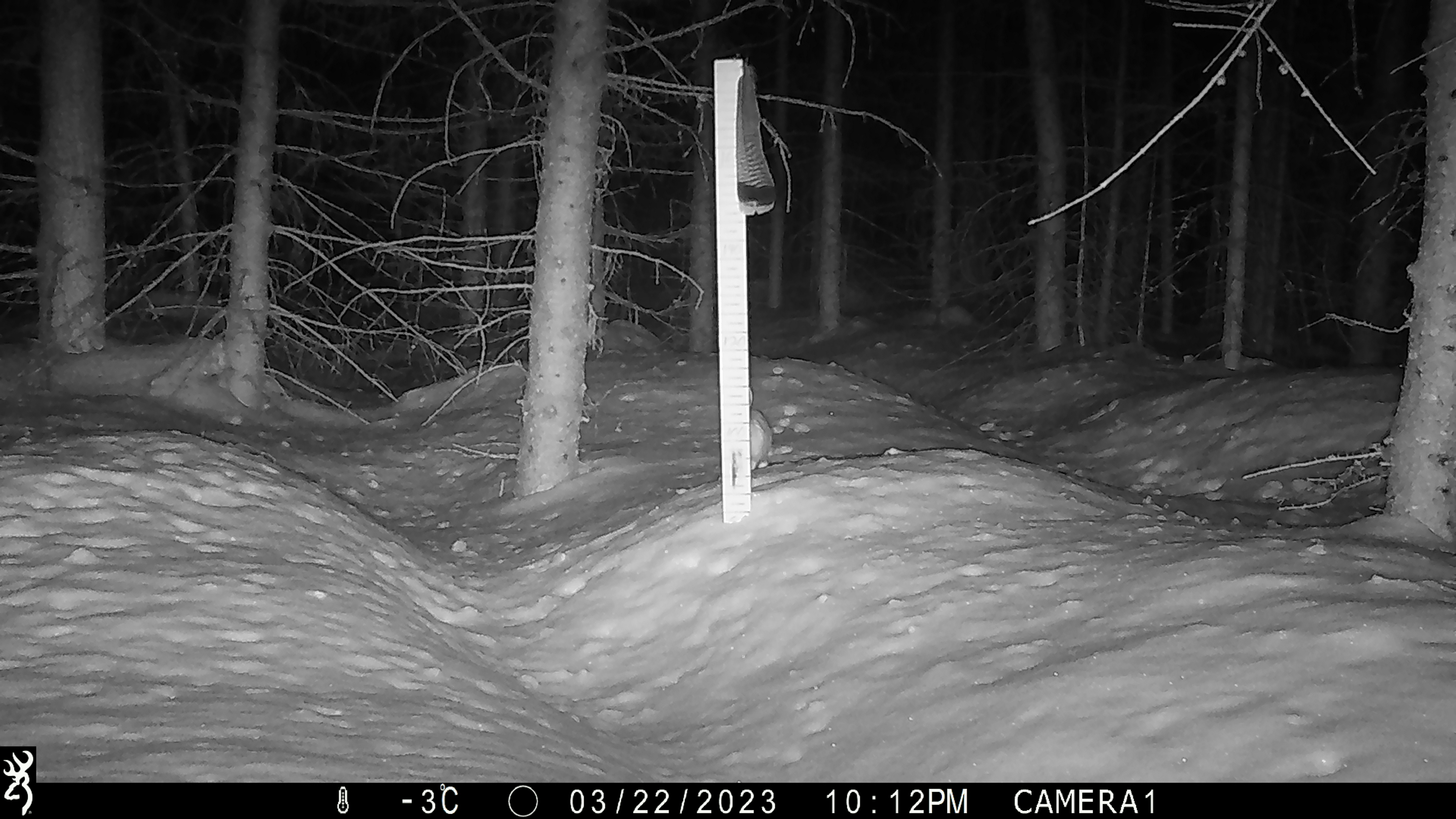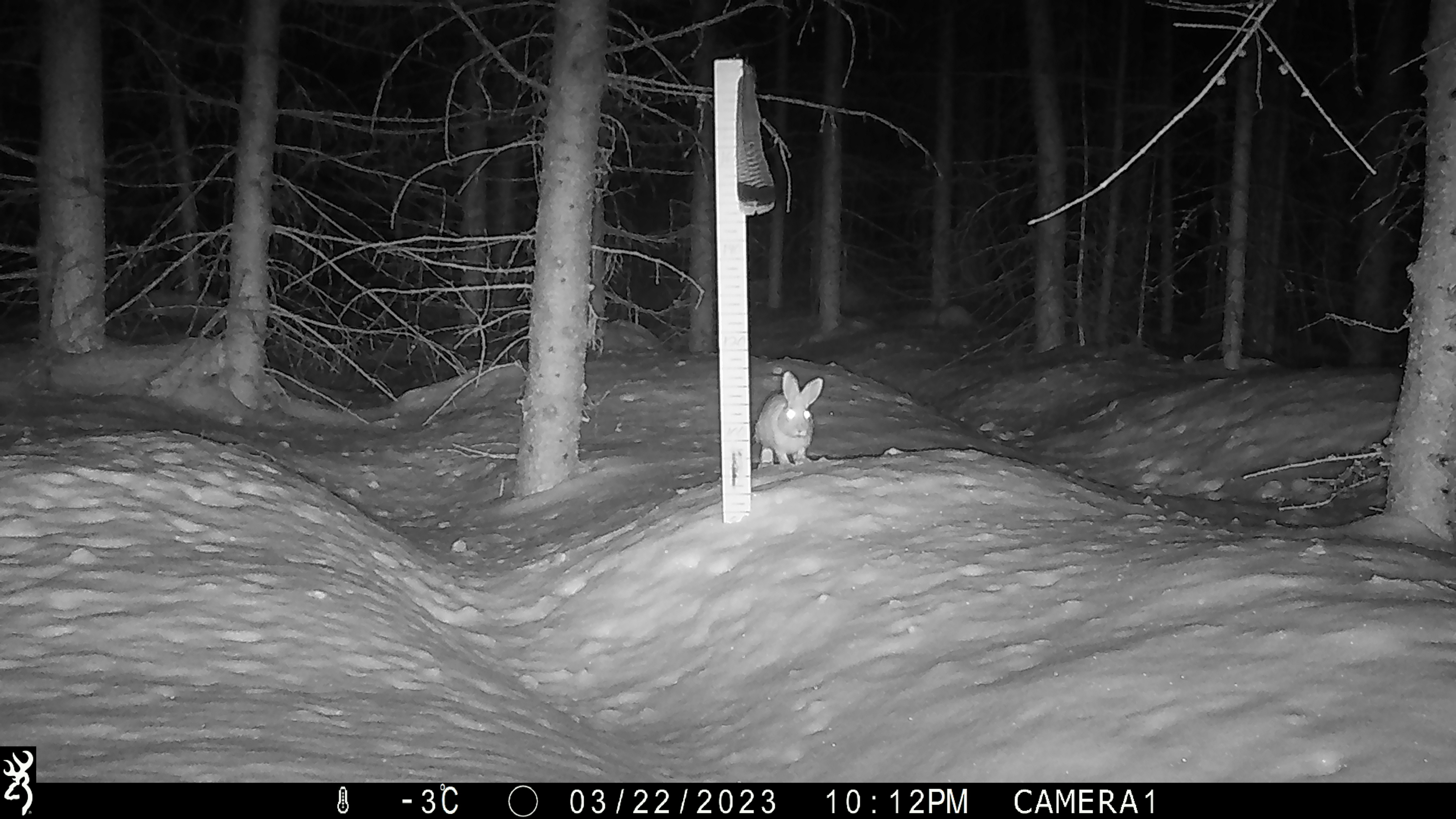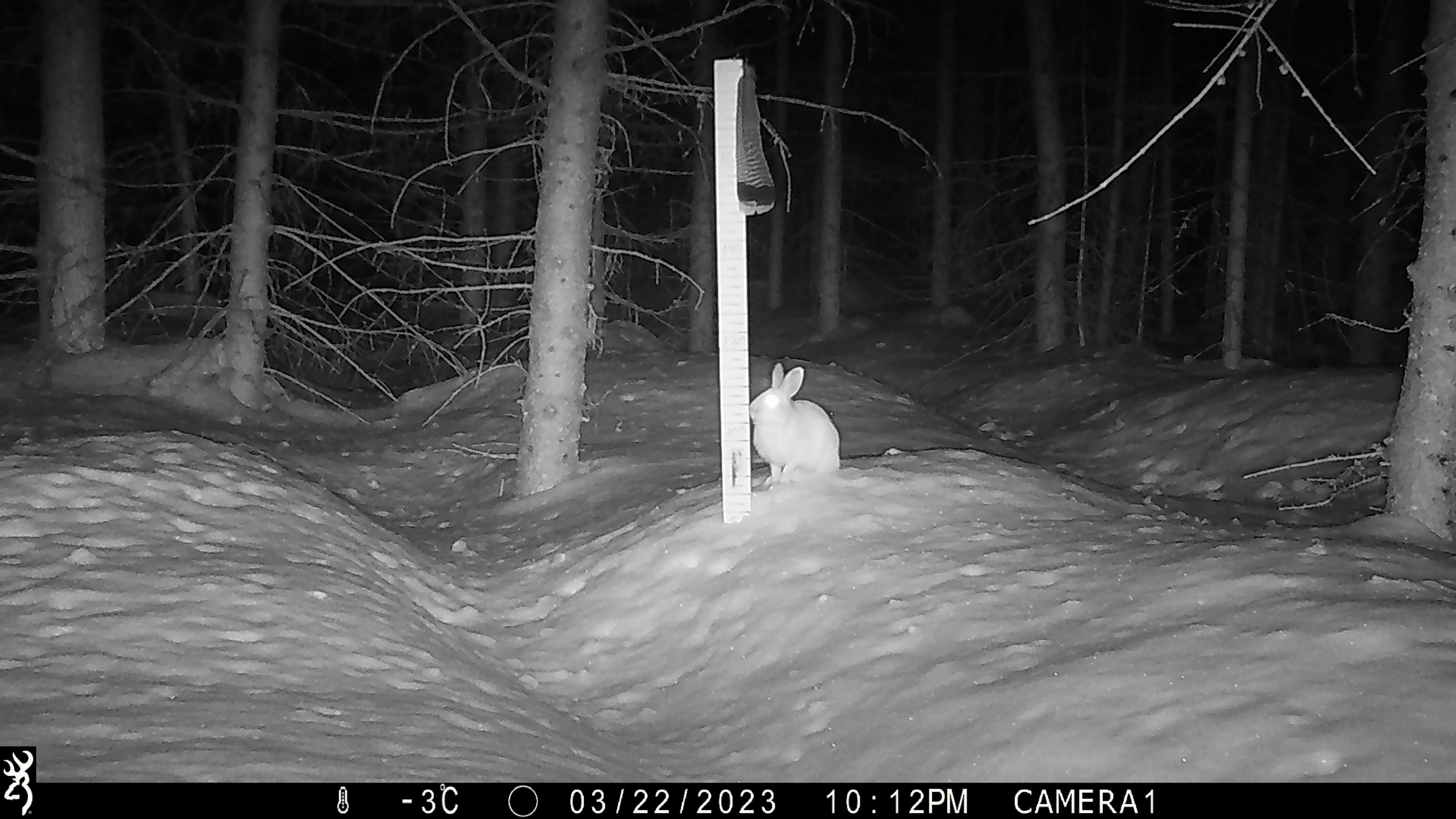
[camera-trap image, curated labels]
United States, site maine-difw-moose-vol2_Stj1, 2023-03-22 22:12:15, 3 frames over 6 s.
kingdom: Animalia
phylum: Chordata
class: Mammalia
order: Lagomorpha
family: Leporidae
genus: Lepus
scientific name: Lepus americanus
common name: snowshoe hare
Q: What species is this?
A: Snowshoe hare (Lepus americanus).